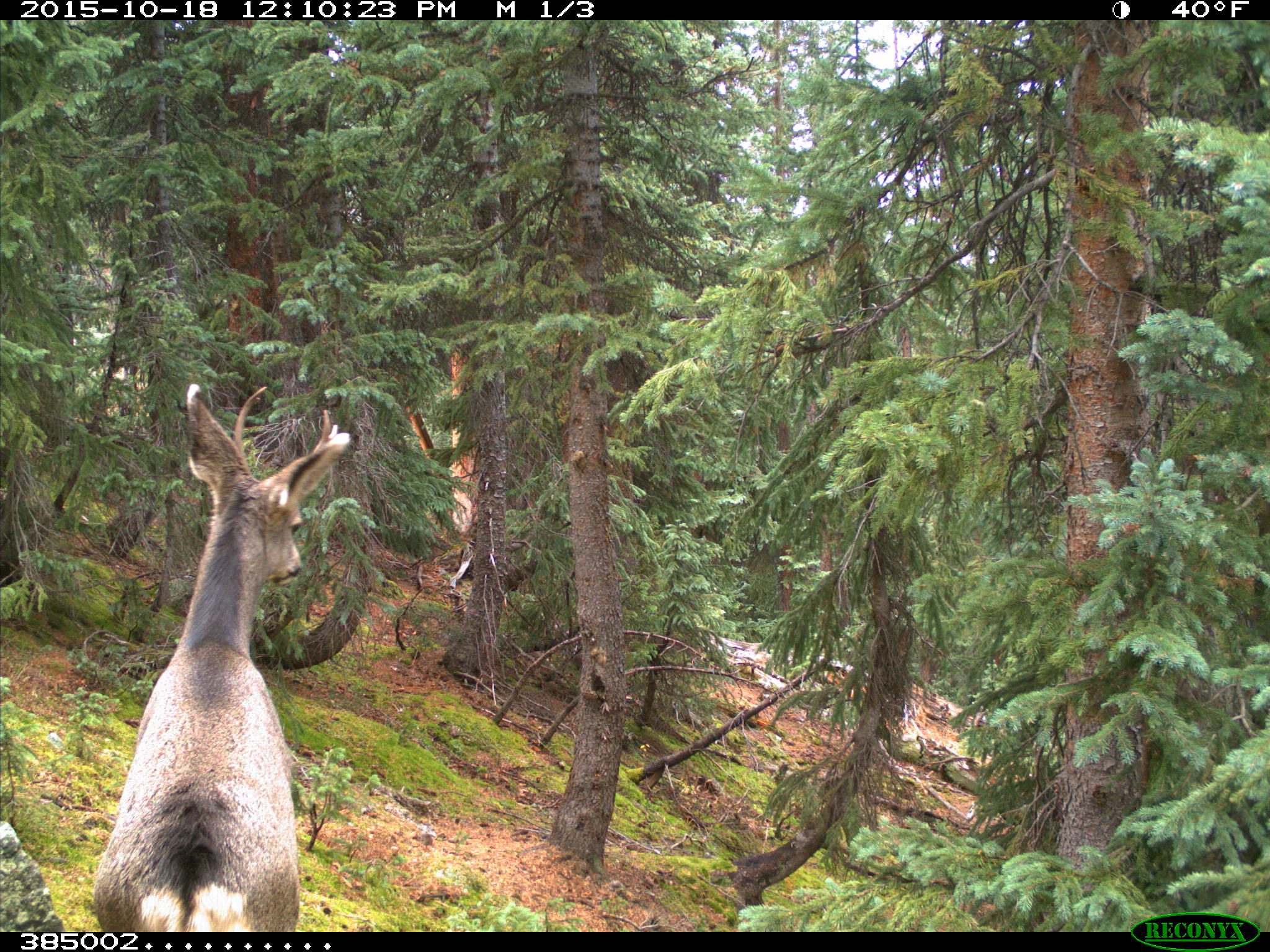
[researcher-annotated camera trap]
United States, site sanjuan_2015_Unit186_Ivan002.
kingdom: Animalia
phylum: Chordata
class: Mammalia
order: Artiodactyla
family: Cervidae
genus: Odocoileus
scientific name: Odocoileus hemionus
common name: mule deer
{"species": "Odocoileus hemionus (mule deer)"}